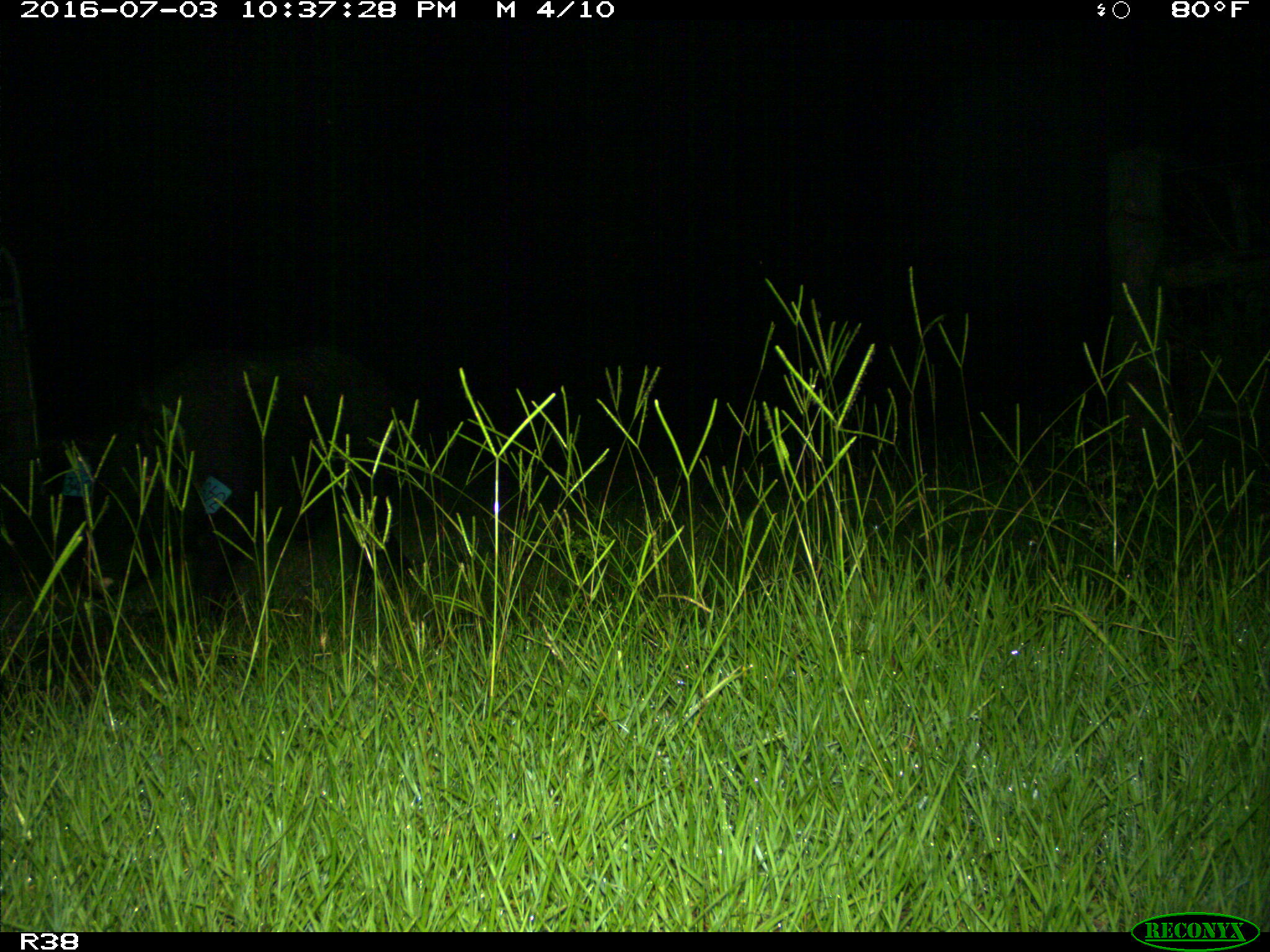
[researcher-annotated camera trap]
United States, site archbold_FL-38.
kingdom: Animalia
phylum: Chordata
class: Mammalia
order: Artiodactyla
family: Suidae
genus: Sus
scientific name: Sus scrofa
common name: wild boar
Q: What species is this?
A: Sus scrofa (wild boar).